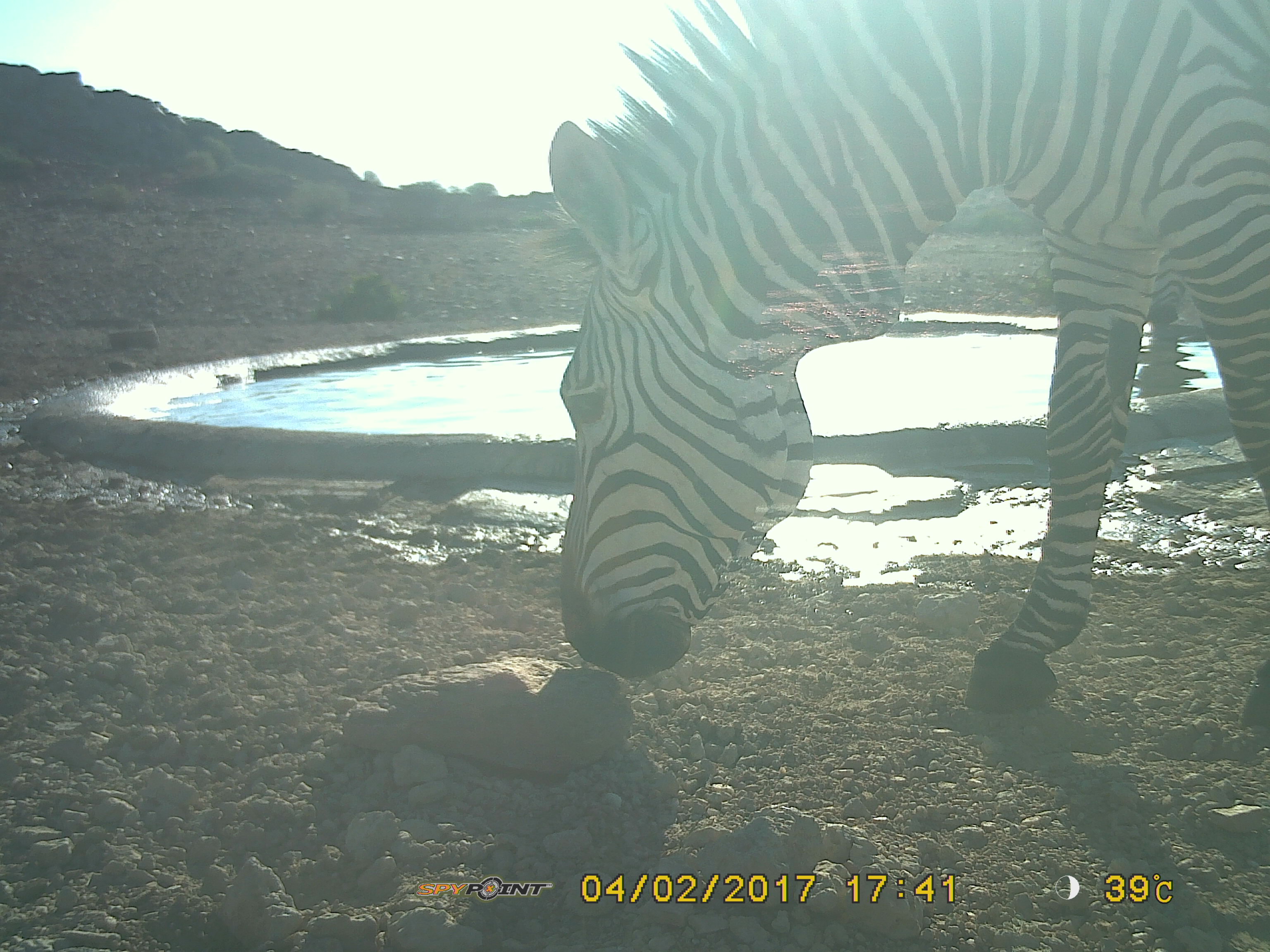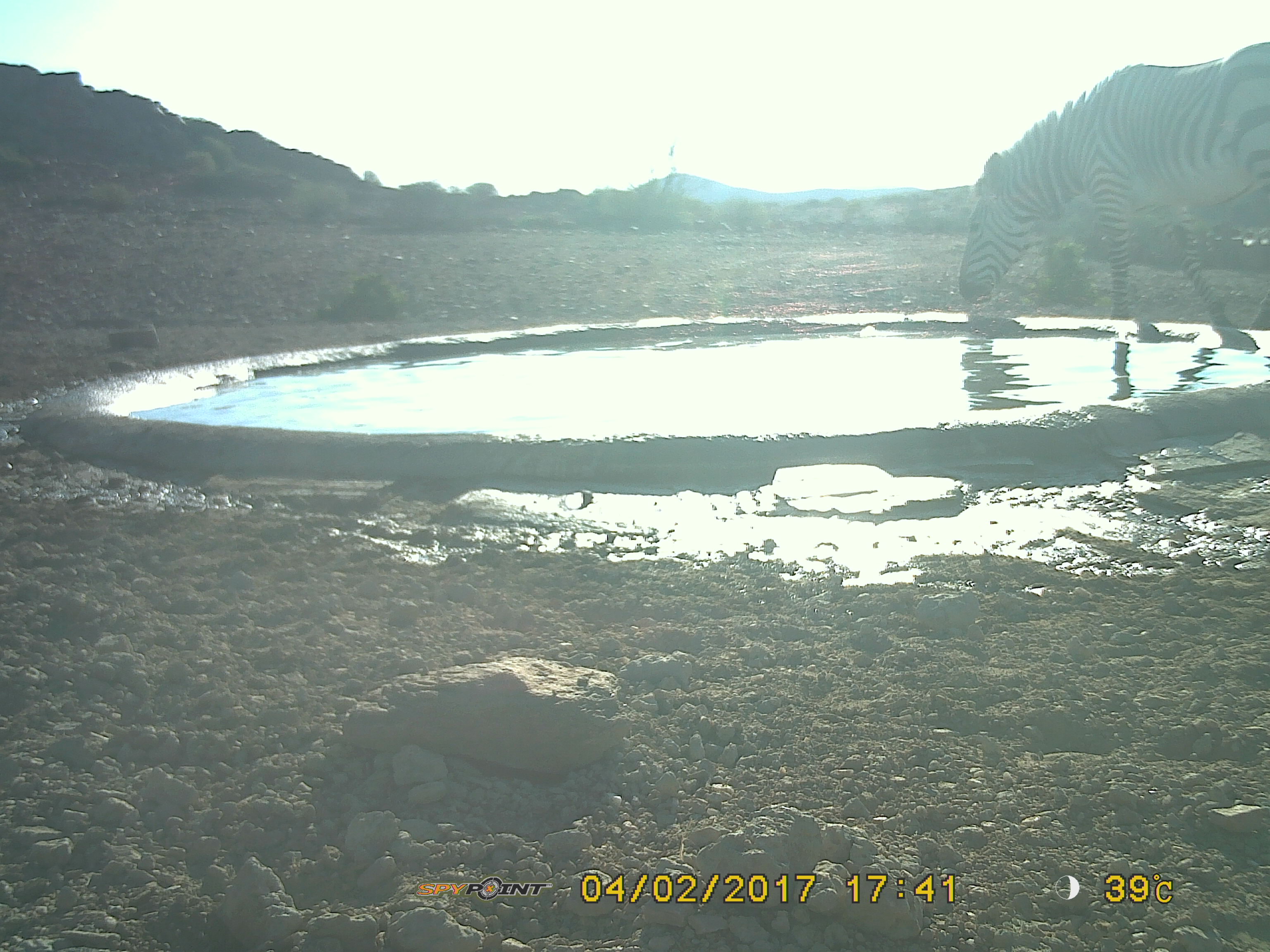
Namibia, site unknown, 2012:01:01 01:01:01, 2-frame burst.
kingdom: Animalia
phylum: Chordata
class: Mammalia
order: Perissodactyla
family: Equidae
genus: Equus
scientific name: Equus zebra hartmannae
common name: hartmann's mountain zebra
Equus zebra hartmannae (hartmann's mountain zebra).